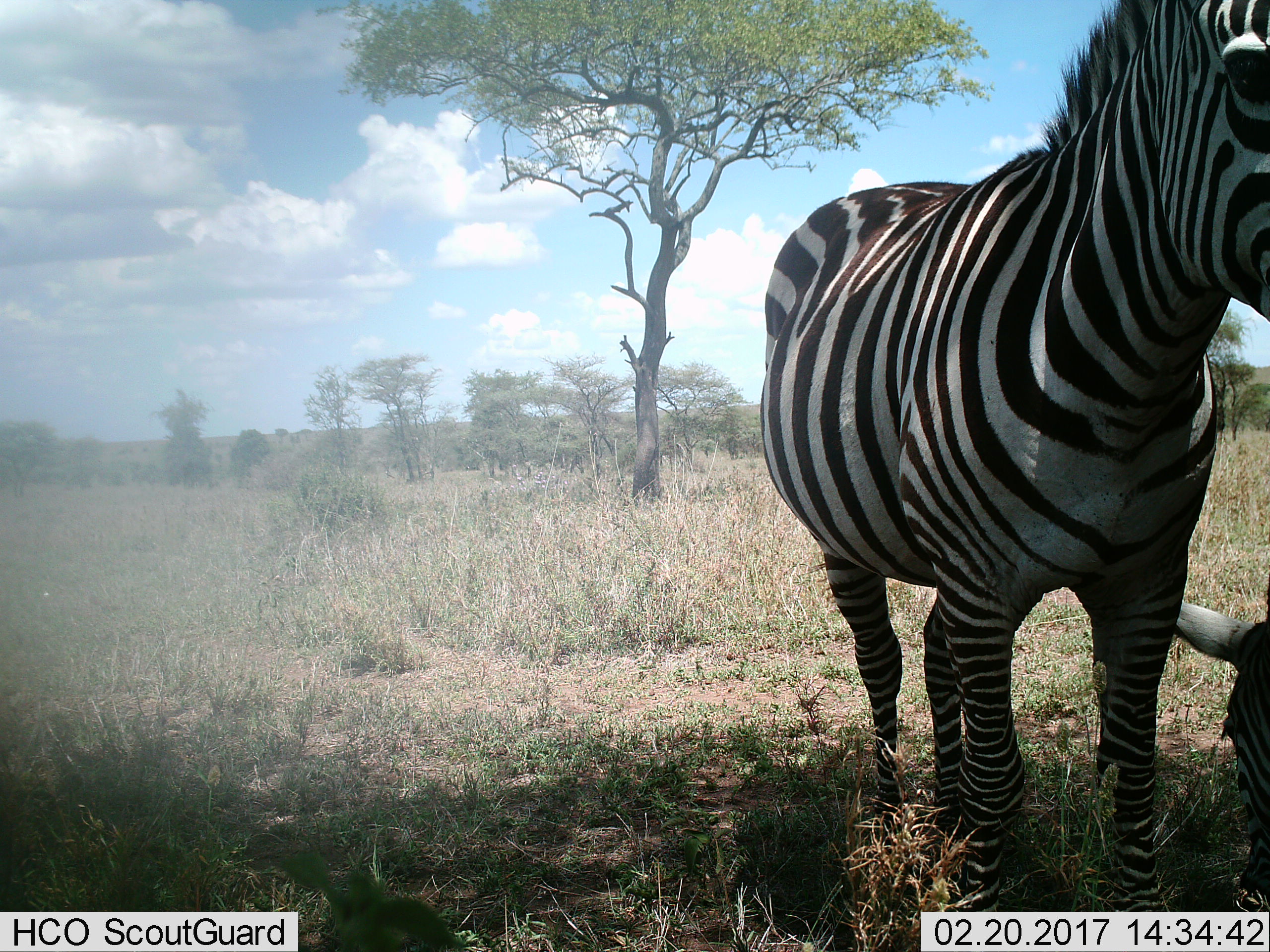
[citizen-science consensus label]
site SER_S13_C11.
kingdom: Animalia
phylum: Chordata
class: Mammalia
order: Perissodactyla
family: Equidae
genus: Equus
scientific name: Equus quagga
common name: plains zebra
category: zebraplains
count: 2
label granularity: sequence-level